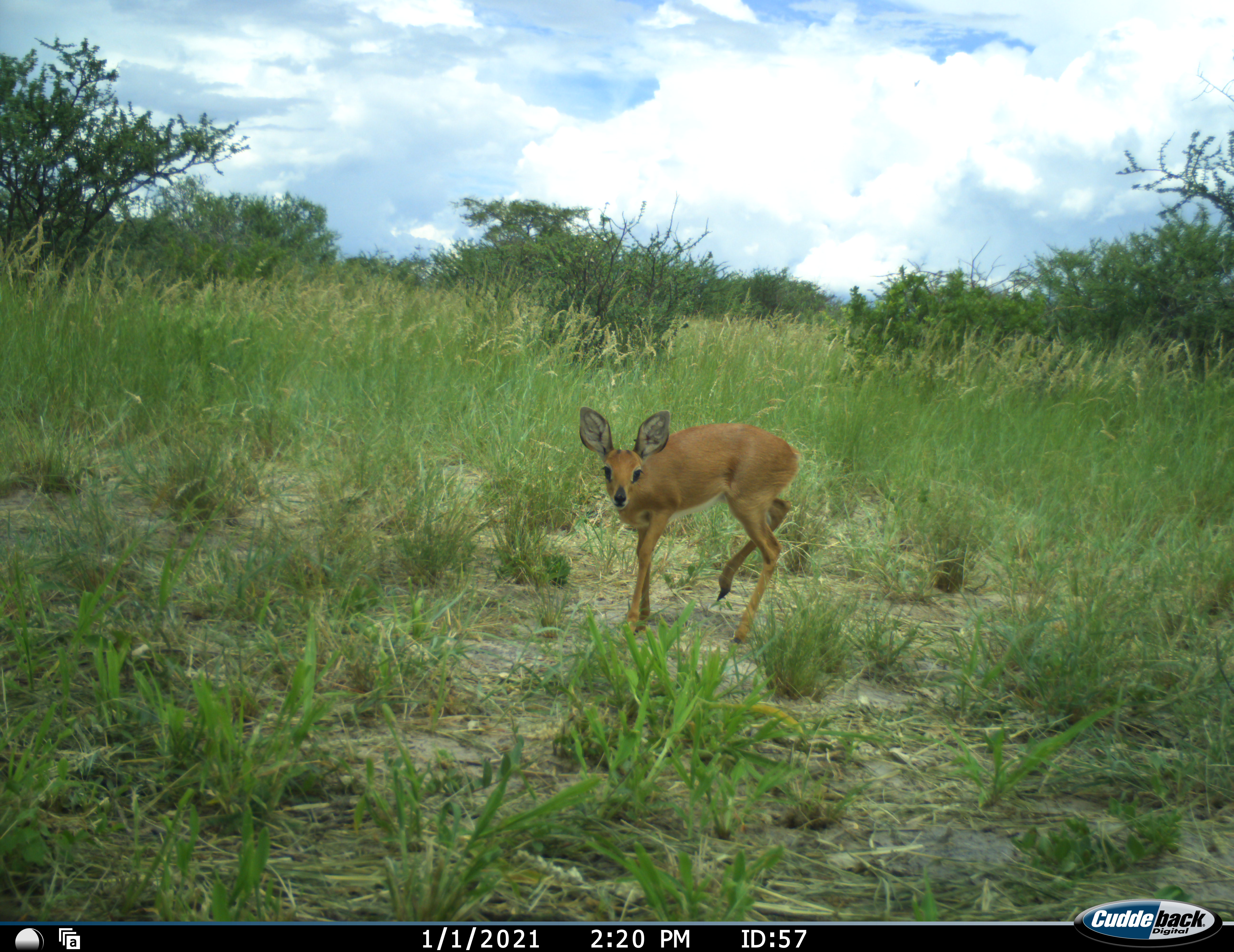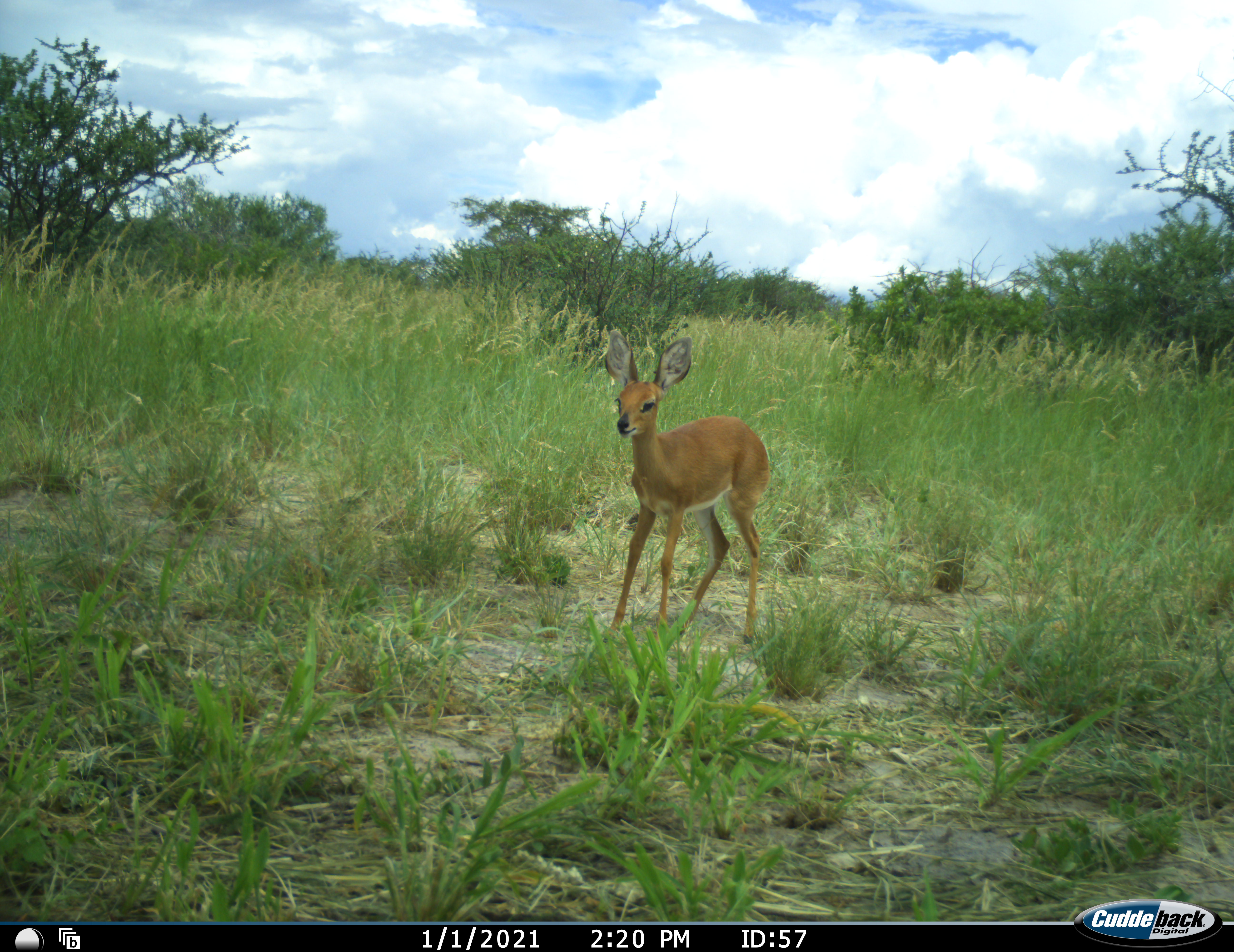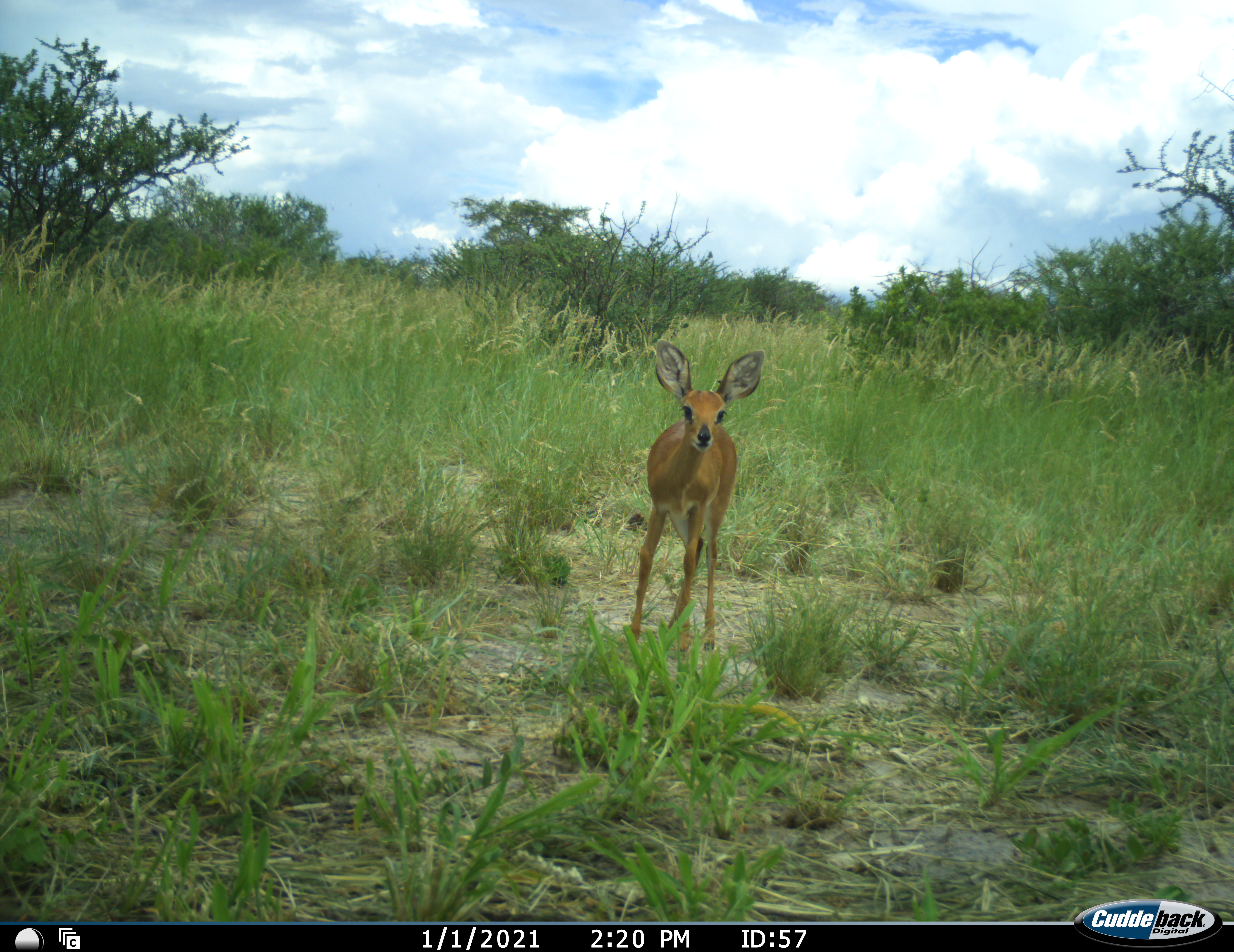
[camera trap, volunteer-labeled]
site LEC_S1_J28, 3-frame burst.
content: unidentified animal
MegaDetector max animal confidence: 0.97